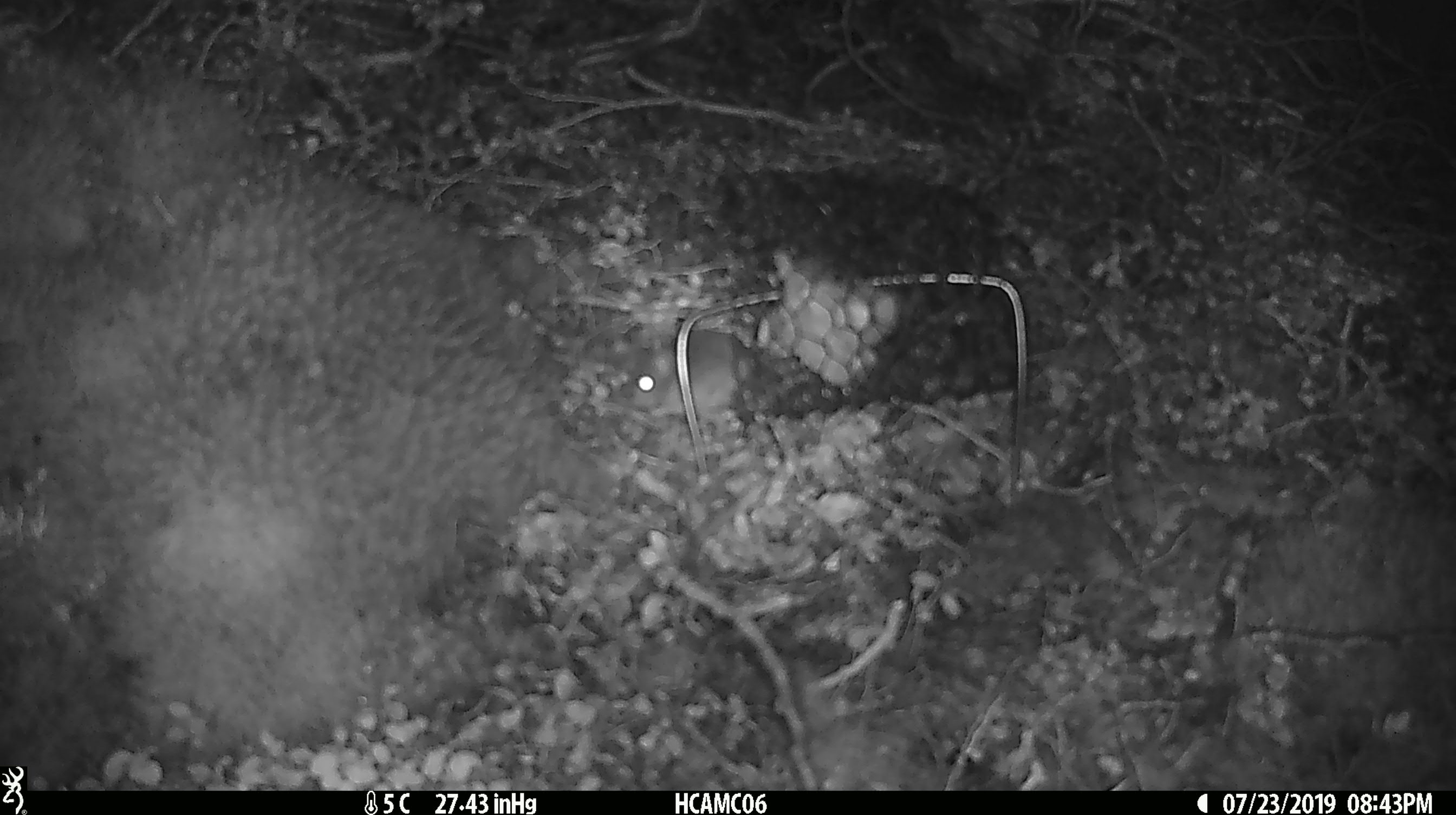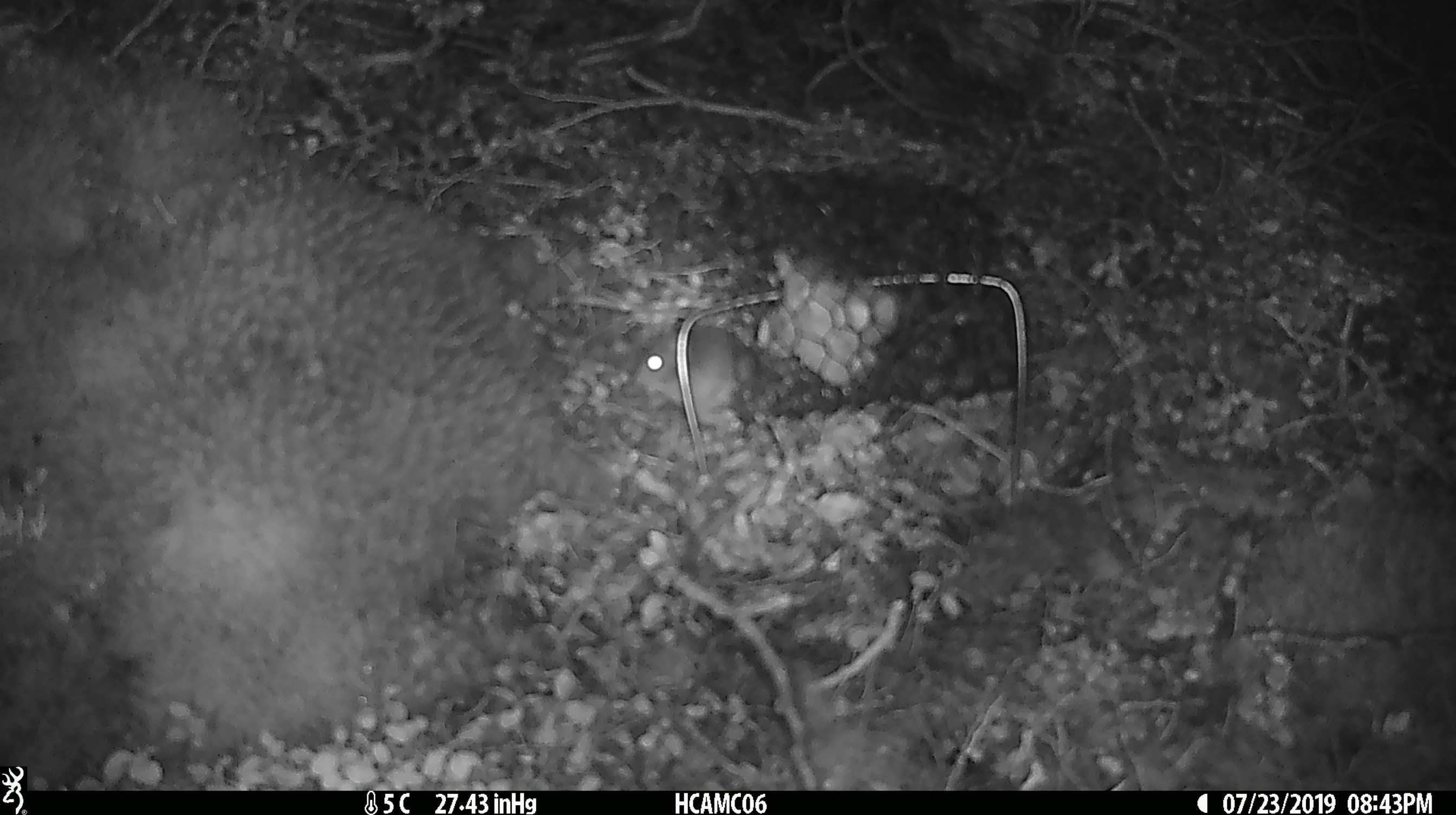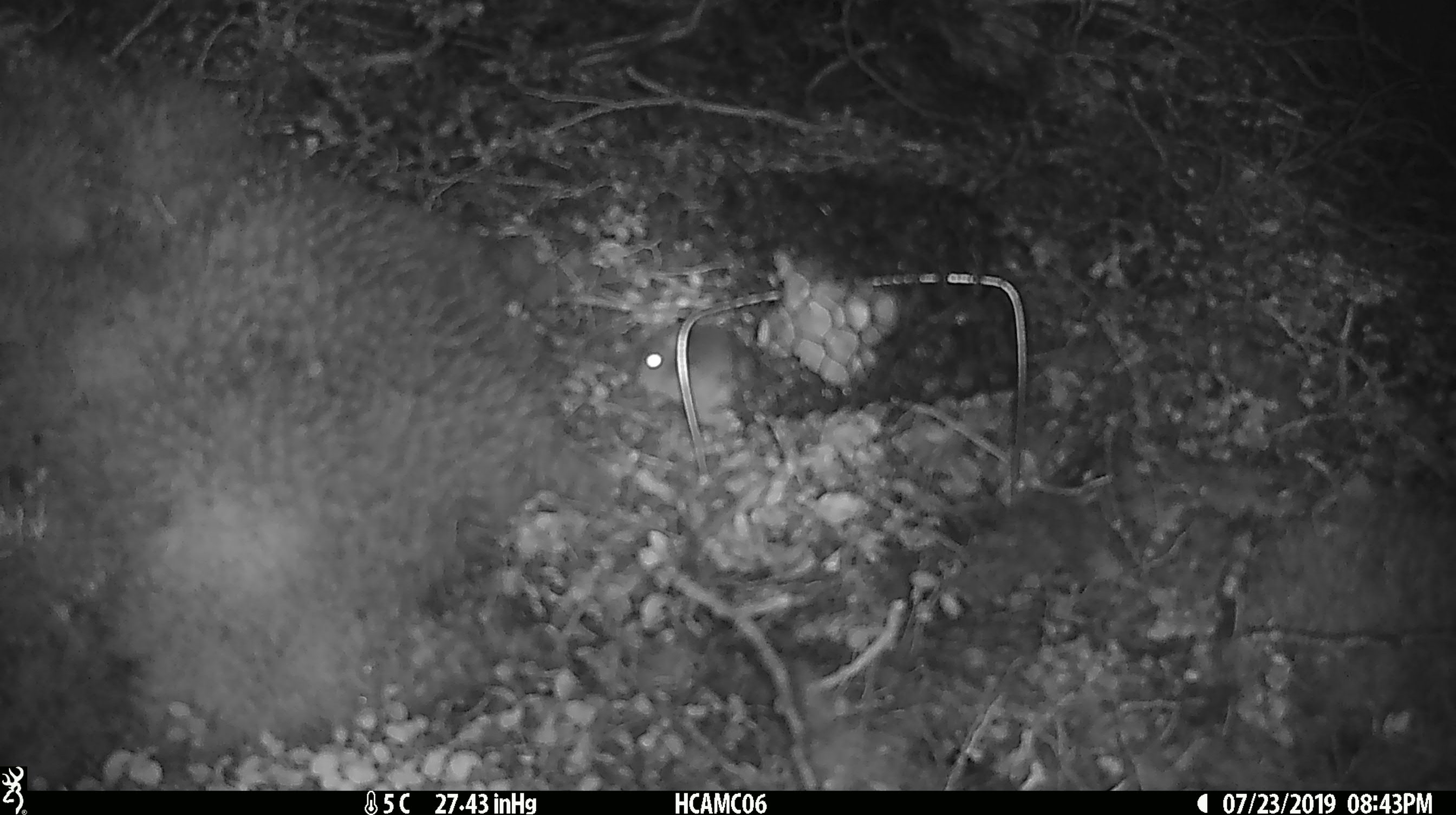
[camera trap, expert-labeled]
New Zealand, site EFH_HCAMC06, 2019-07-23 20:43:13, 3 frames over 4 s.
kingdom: Animalia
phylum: Chordata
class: Mammalia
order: Rodentia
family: Muridae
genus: Mus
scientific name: Mus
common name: mouse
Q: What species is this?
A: Mouse (Mus).